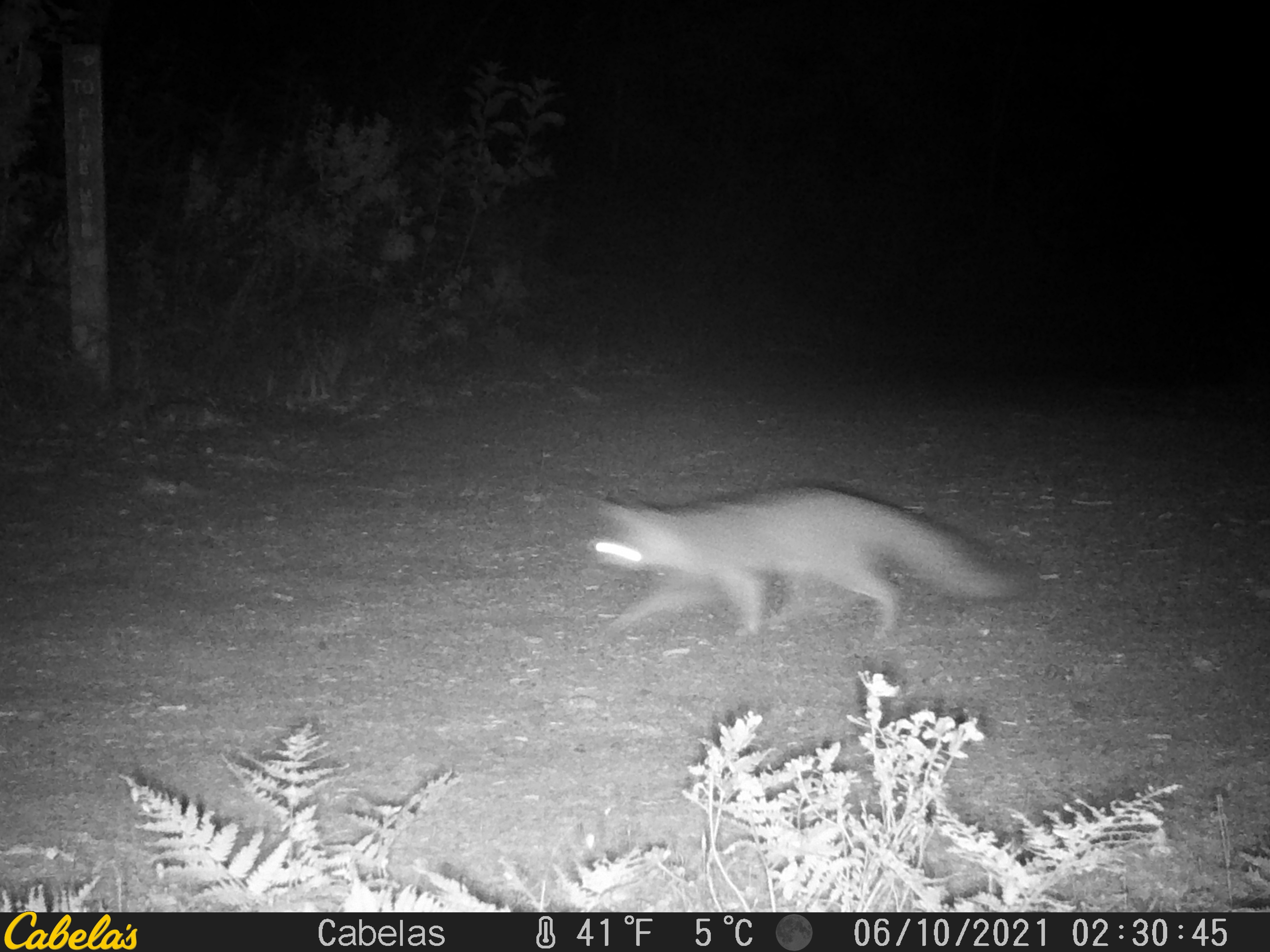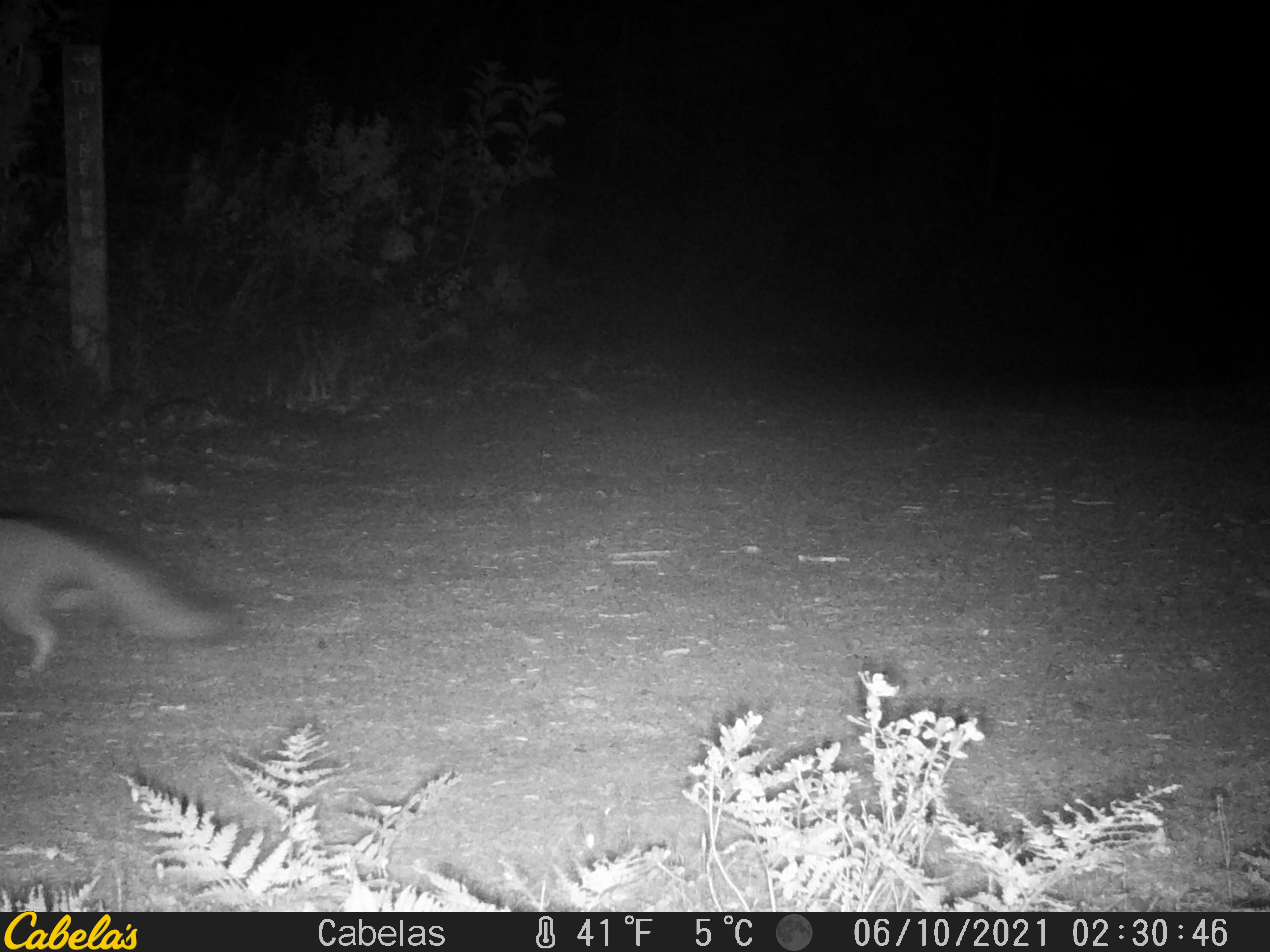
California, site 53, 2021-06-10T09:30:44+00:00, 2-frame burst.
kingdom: Animalia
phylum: Chordata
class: Mammalia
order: Carnivora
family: Canidae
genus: Urocyon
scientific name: Urocyon cinereoargenteus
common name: gray fox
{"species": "gray fox (Urocyon cinereoargenteus)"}